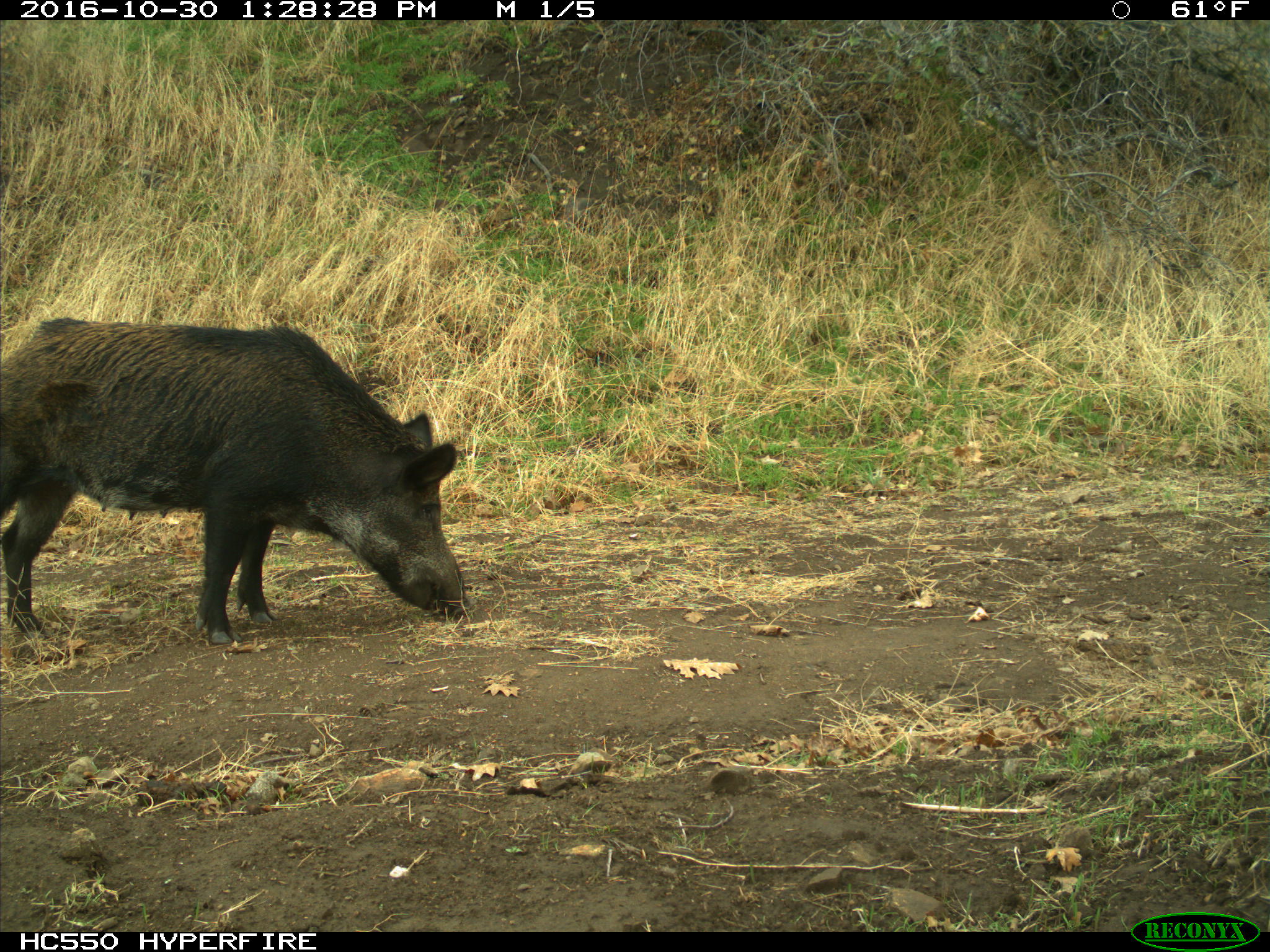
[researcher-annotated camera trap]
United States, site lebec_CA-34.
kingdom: Animalia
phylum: Chordata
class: Mammalia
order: Artiodactyla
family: Suidae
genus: Sus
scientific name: Sus scrofa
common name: wild boar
Sus scrofa (wild boar).